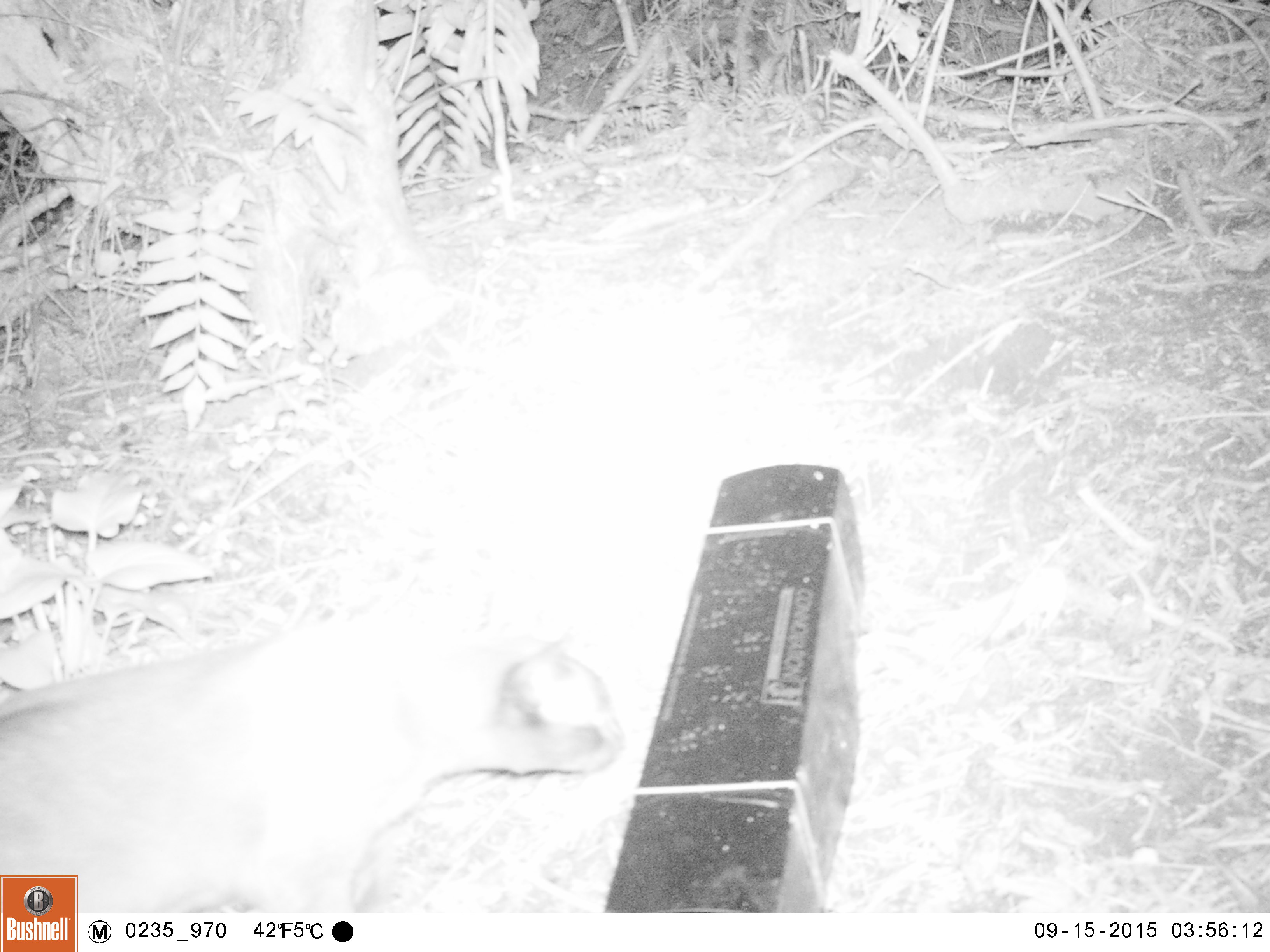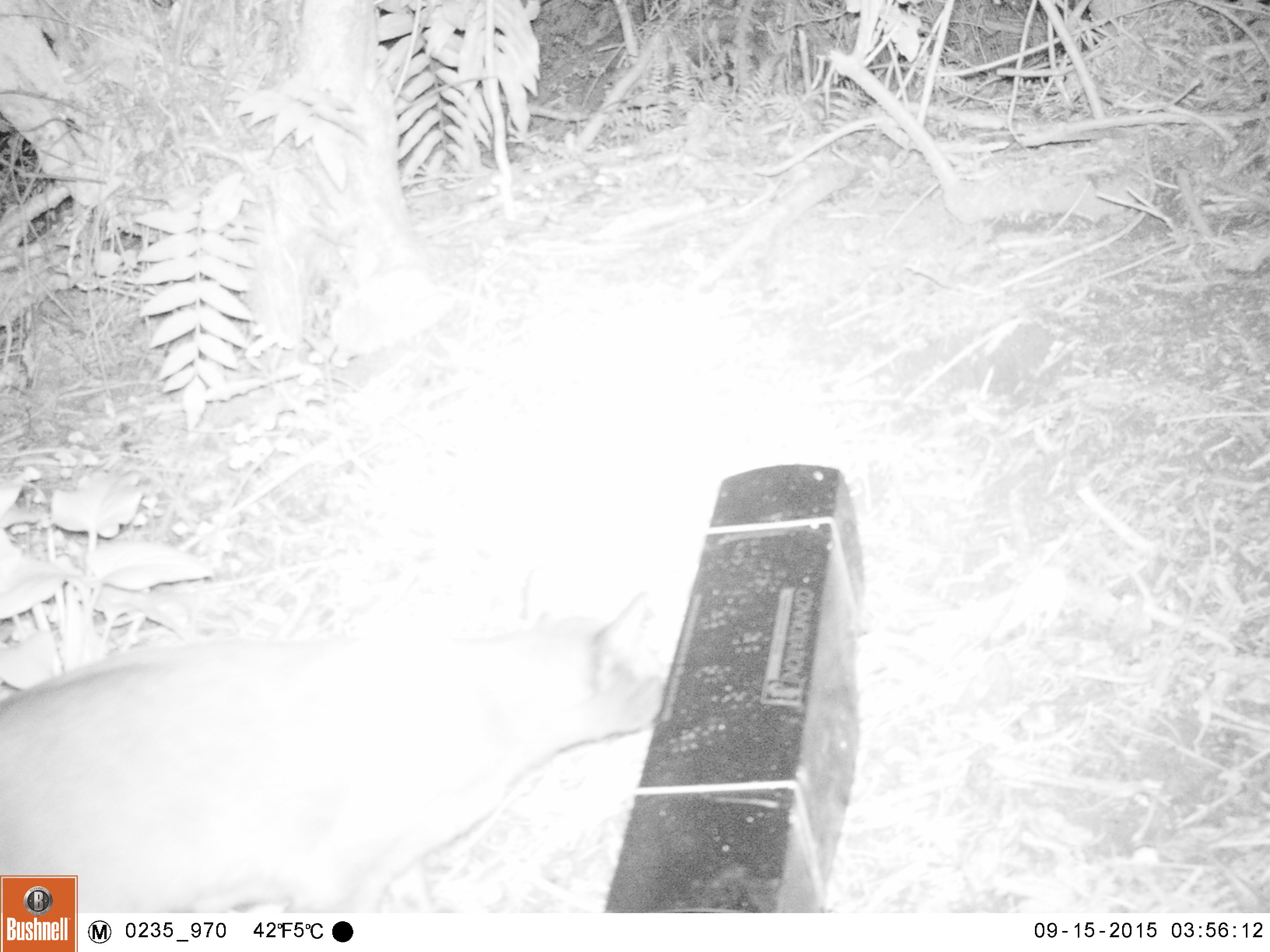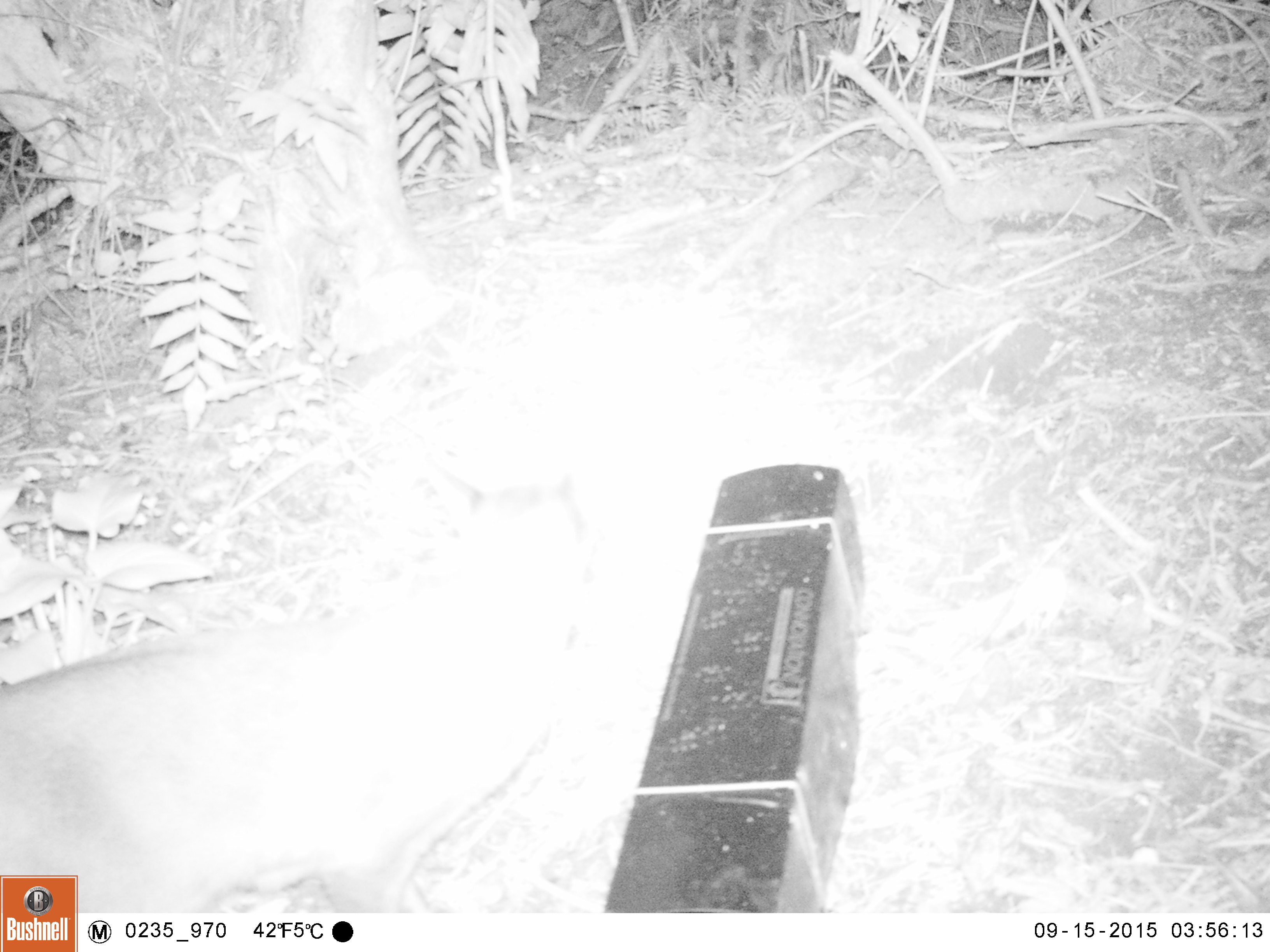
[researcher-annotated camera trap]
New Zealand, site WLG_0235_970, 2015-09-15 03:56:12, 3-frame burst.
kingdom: Animalia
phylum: Chordata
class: Mammalia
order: Carnivora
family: Felidae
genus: Felis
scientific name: Felis catus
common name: domestic cat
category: cat